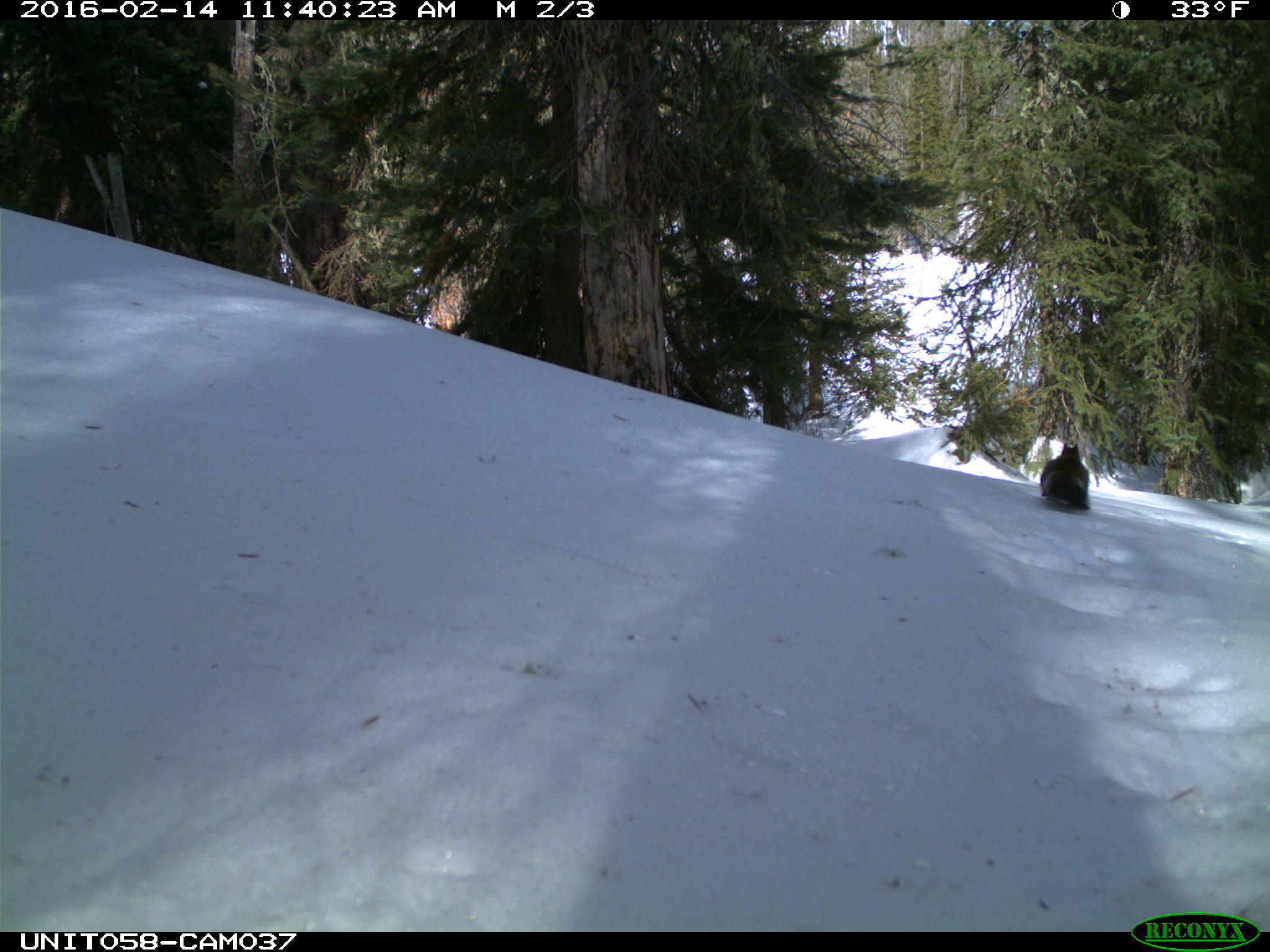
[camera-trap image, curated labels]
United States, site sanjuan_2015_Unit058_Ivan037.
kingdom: Animalia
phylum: Chordata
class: Mammalia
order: Rodentia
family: Sciuridae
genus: Tamiasciurus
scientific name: Tamiasciurus hudsonicus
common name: american red squirrel